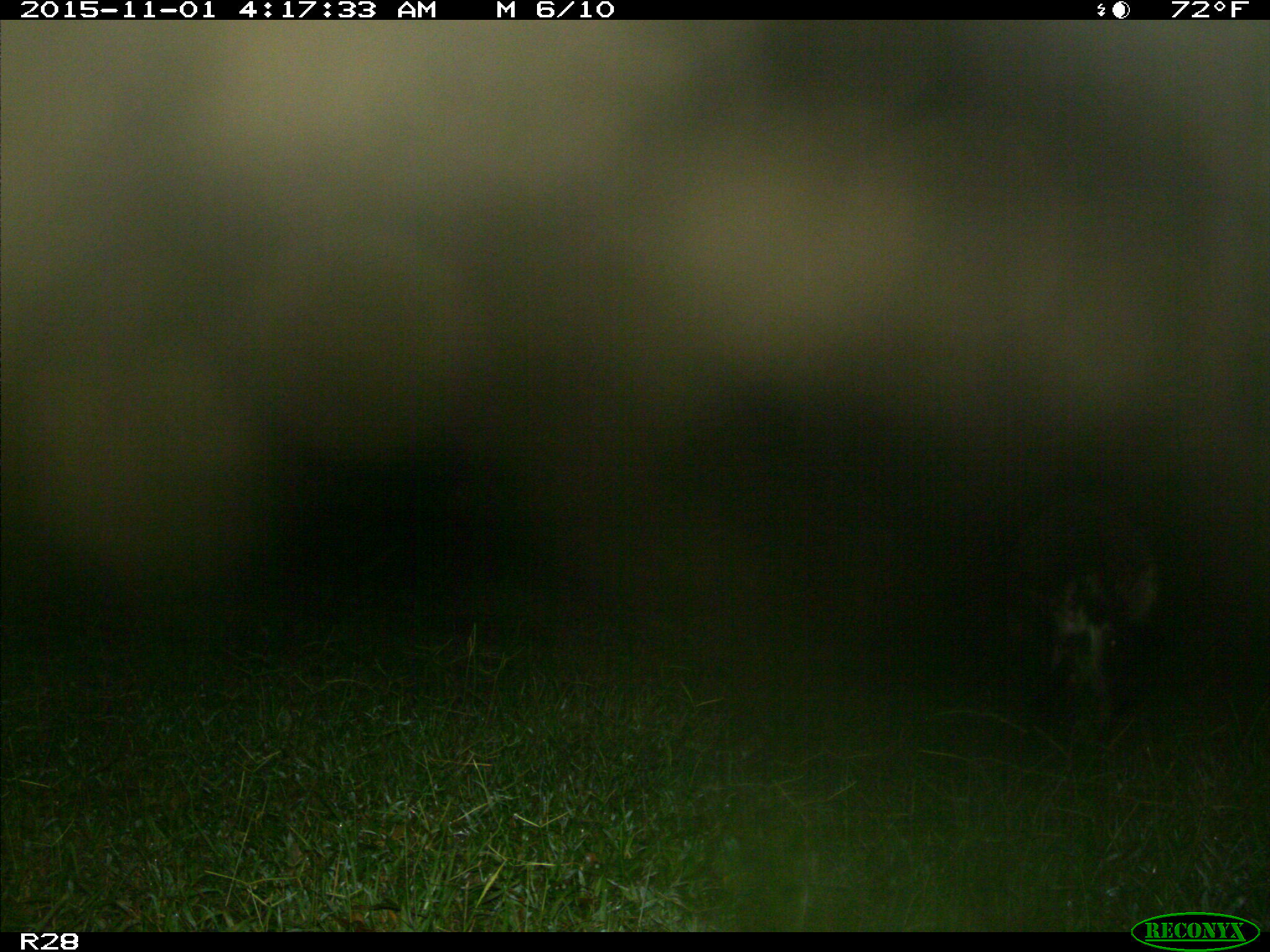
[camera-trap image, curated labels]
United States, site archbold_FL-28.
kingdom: Animalia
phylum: Chordata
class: Mammalia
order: Artiodactyla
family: Suidae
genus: Sus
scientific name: Sus scrofa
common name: wild boar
Sus scrofa (wild boar).